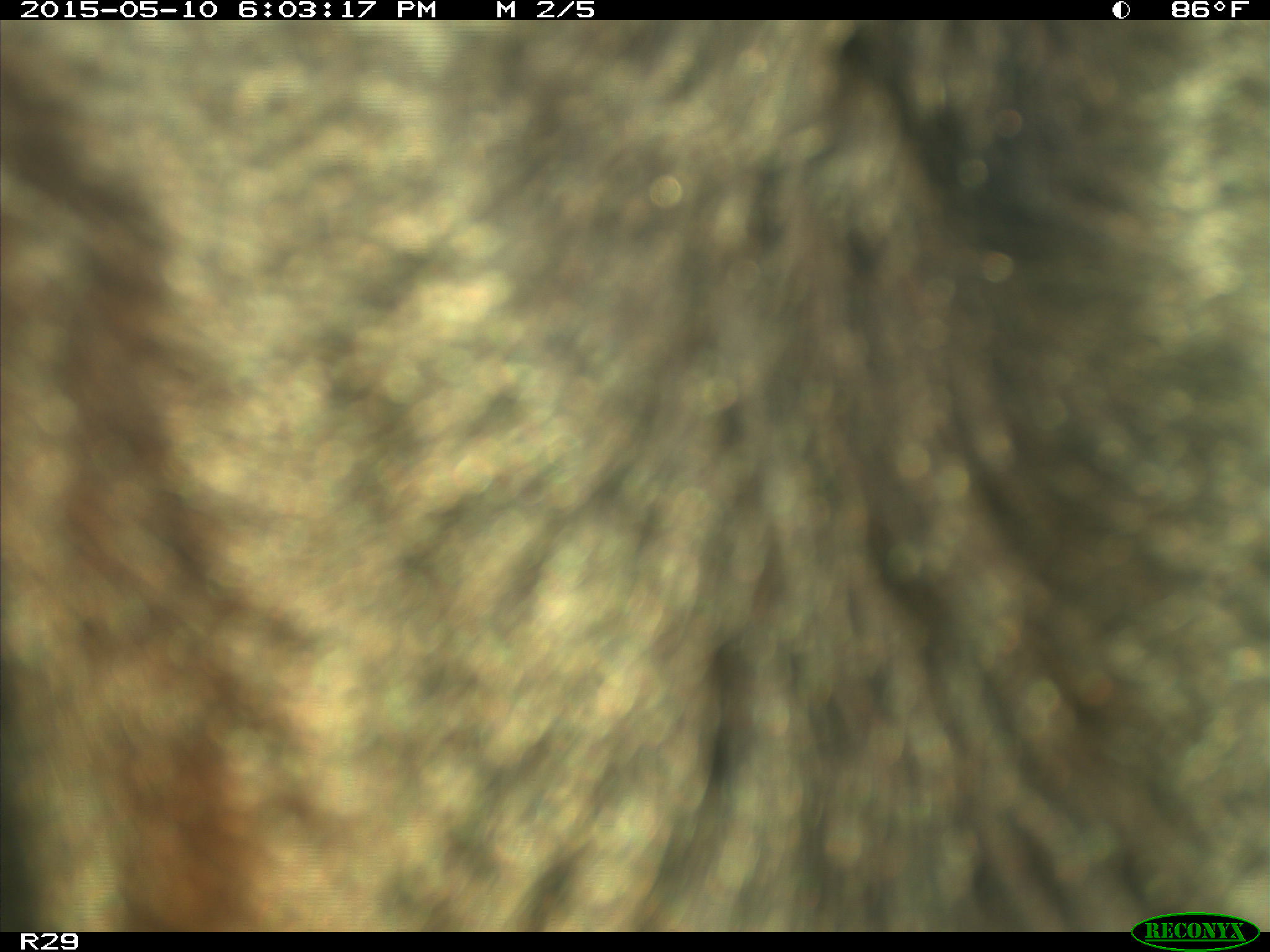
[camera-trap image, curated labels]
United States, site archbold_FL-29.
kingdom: Animalia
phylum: Chordata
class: Mammalia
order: Artiodactyla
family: Bovidae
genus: Bos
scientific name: Bos taurus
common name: domestic cow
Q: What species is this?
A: Bos taurus (domestic cow).